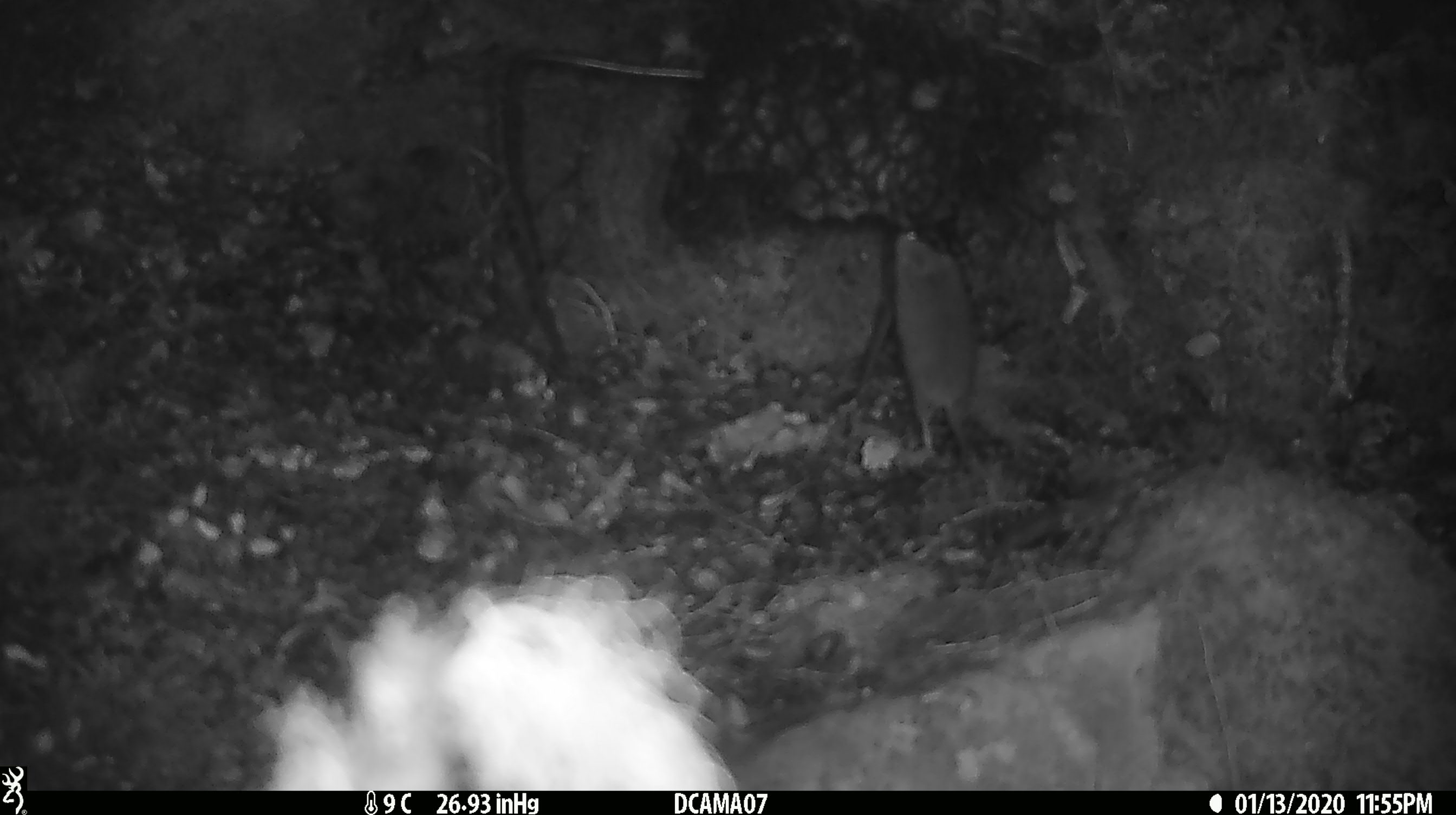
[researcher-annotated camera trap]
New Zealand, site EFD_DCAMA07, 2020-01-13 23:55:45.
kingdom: Animalia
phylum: Chordata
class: Mammalia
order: Rodentia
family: Muridae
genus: Mus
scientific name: Mus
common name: mouse